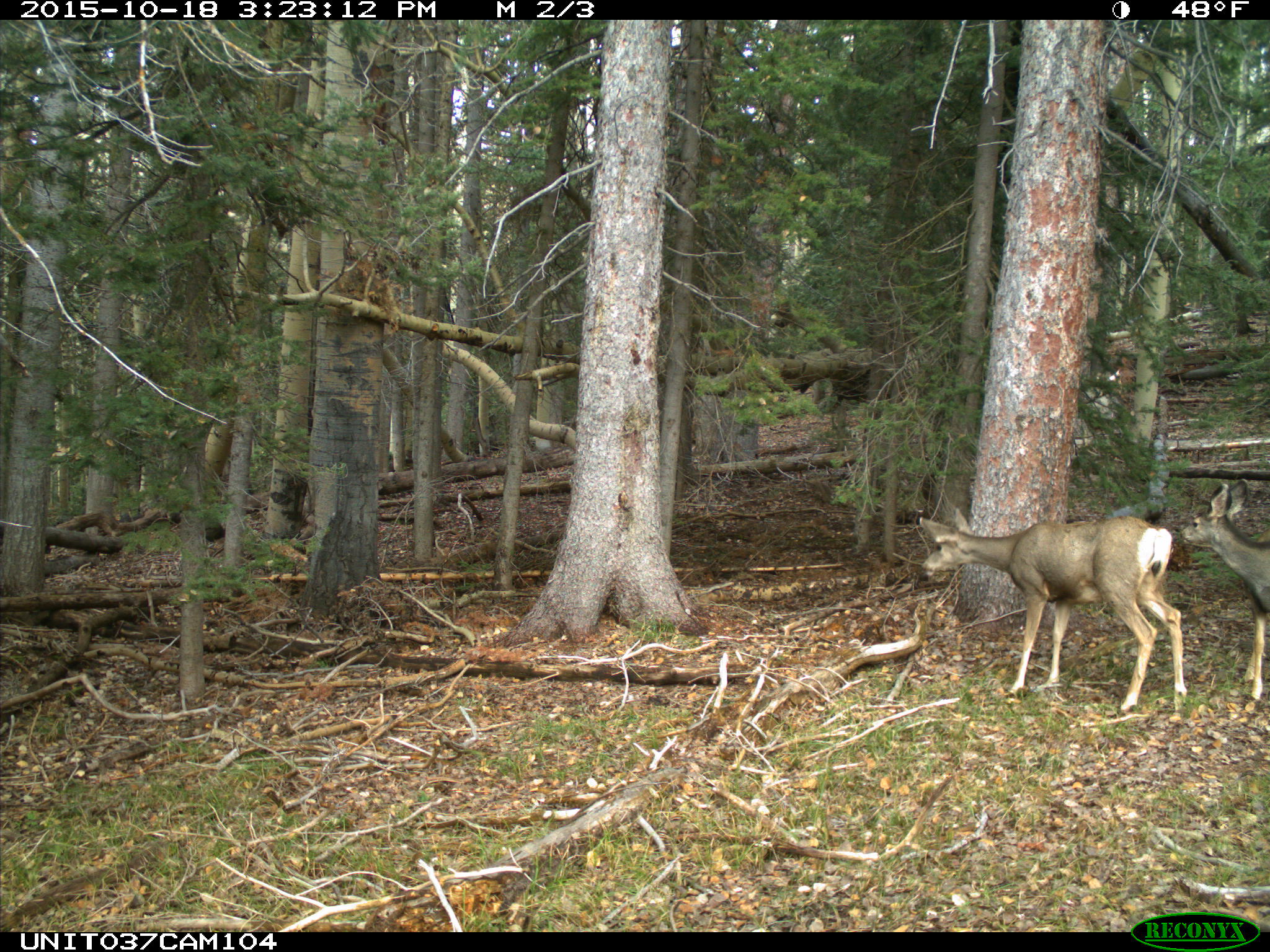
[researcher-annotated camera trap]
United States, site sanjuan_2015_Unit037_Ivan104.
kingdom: Animalia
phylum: Chordata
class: Mammalia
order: Artiodactyla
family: Cervidae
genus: Odocoileus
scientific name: Odocoileus hemionus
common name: mule deer